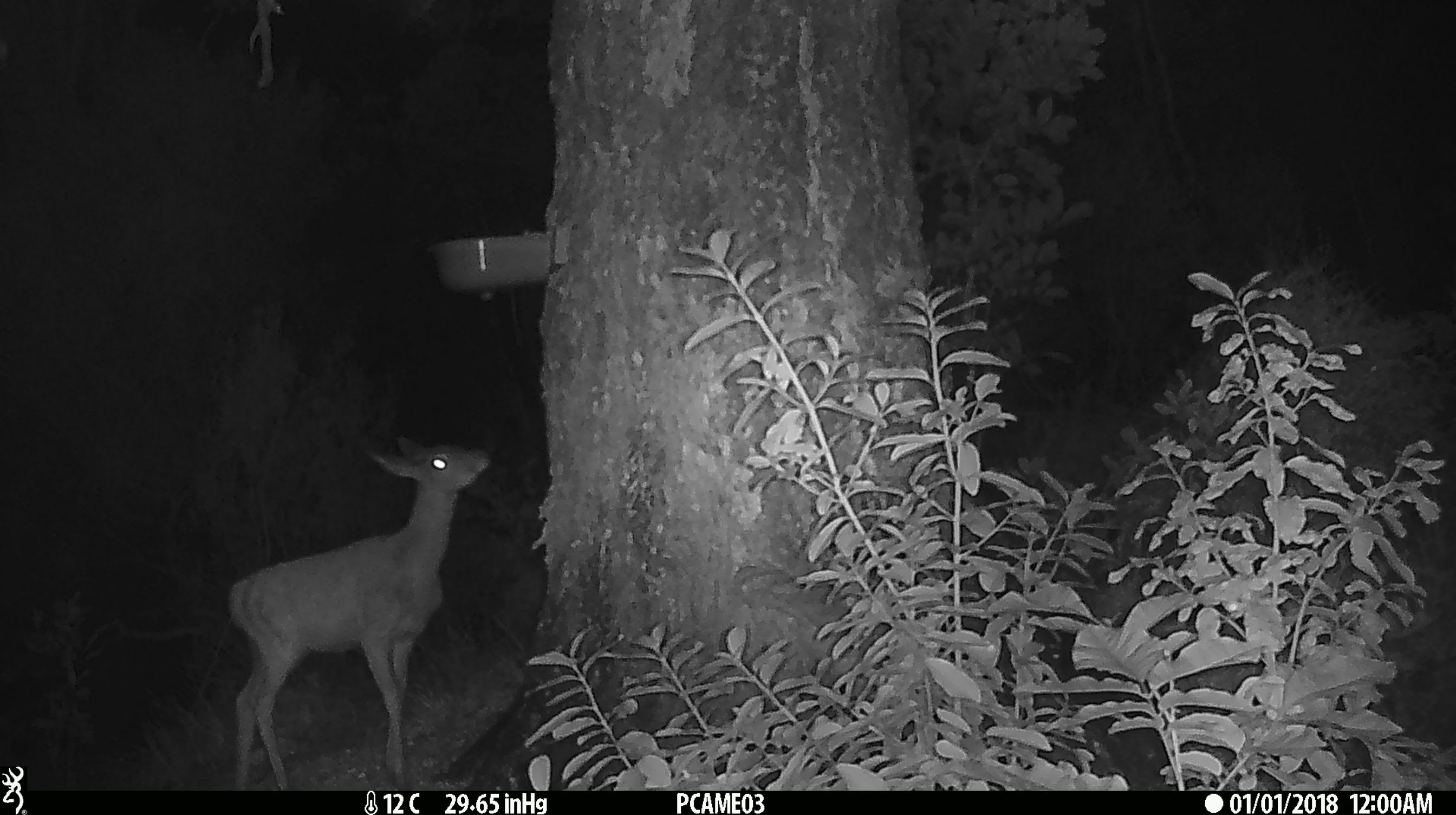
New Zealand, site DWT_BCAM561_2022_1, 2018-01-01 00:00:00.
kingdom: Animalia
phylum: Chordata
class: Mammalia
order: Artiodactyla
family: Cervidae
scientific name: Cervidae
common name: deer